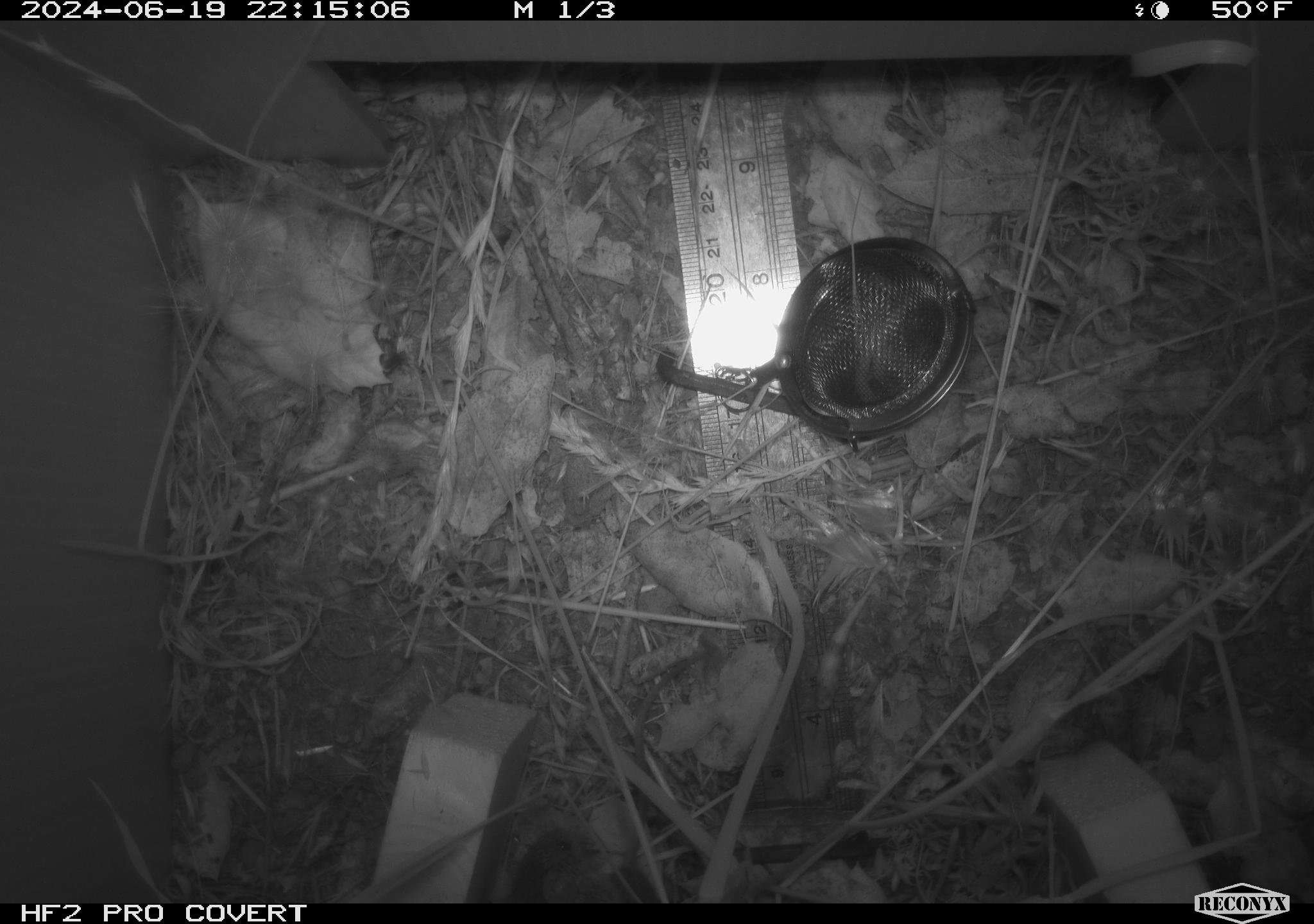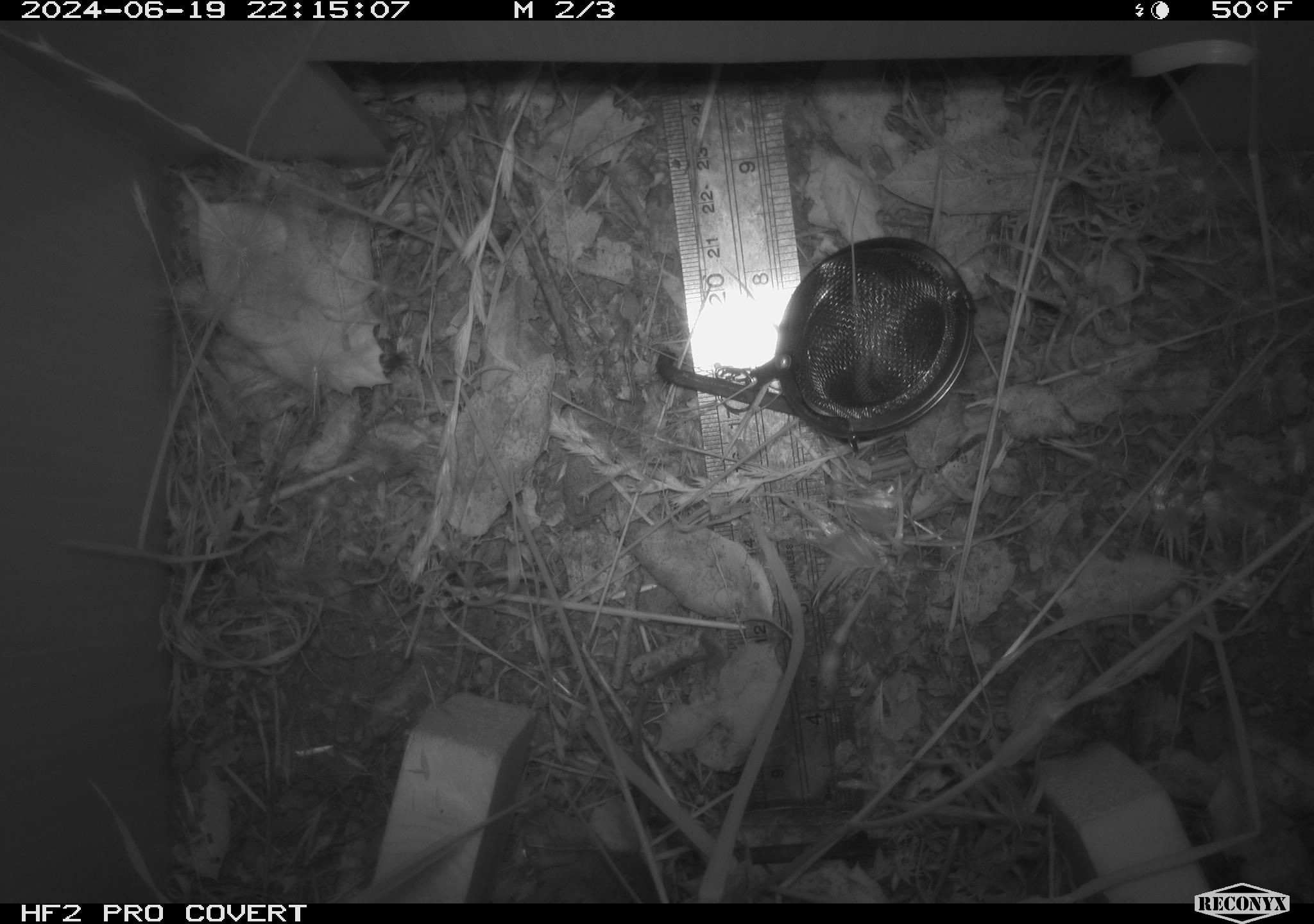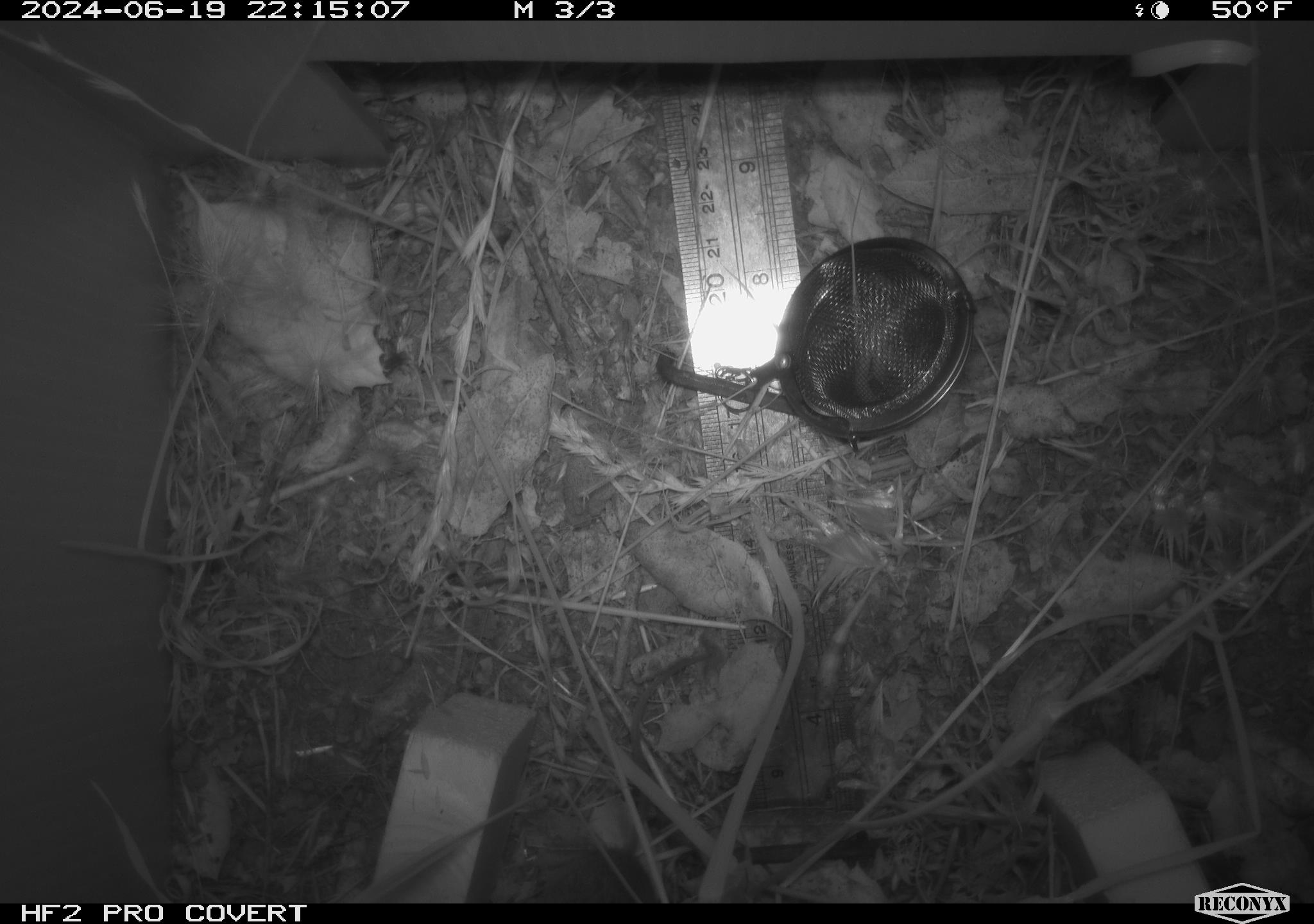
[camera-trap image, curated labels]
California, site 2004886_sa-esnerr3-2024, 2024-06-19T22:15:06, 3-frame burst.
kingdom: Animalia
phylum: Chordata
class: Mammalia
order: Rodentia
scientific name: Rodentia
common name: rodent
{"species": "rodent (Rodentia)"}